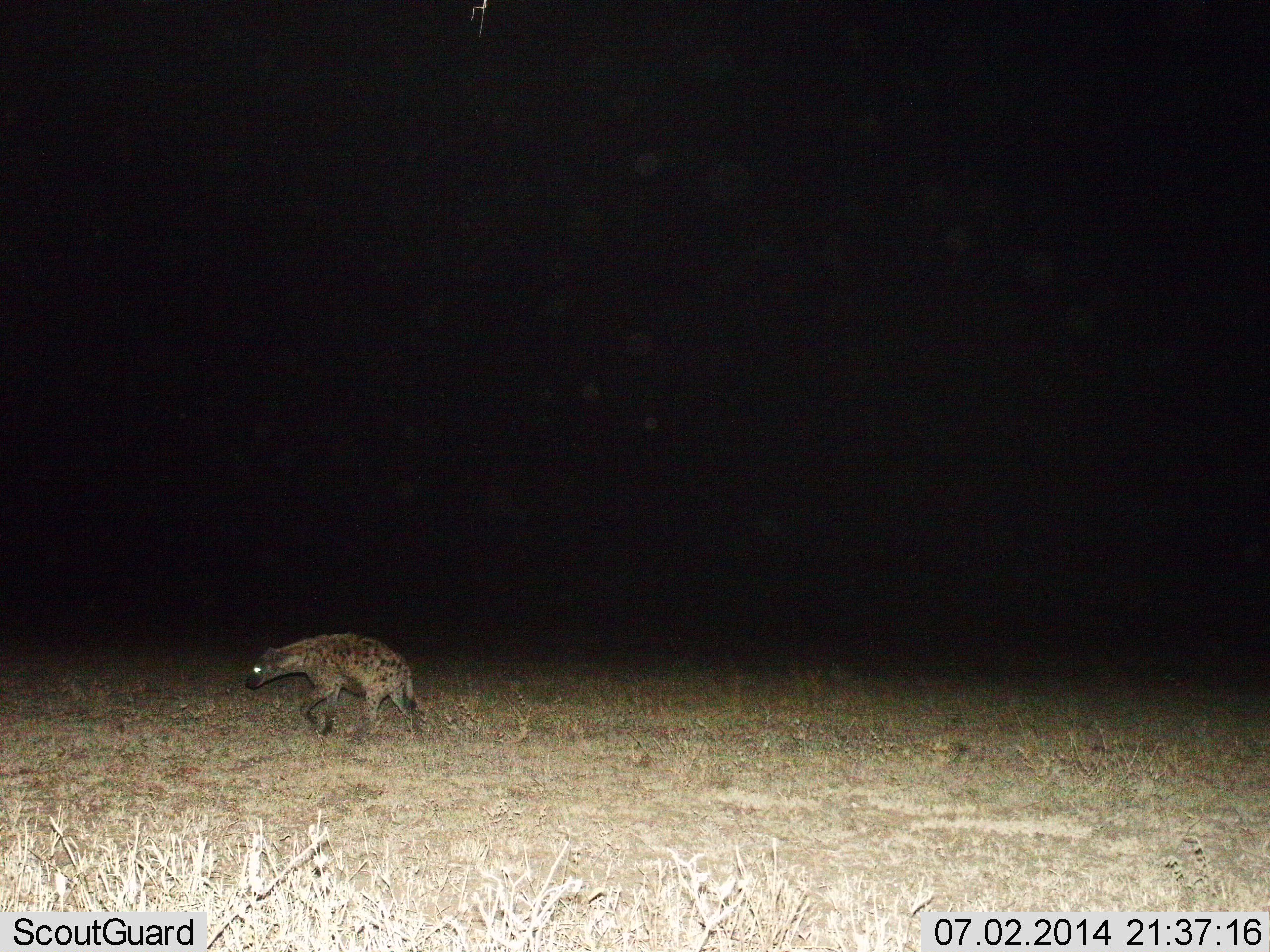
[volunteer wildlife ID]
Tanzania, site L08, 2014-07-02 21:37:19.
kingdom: Animalia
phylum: Chordata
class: Mammalia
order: Carnivora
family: Hyaenidae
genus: Crocuta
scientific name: Crocuta crocuta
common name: spotted hyena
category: hyenaspotted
Hyenaspotted (spotted hyena) (Crocuta crocuta), count 1. Behavior (volunteer vote fractions): standing 20%, resting 0%, moving 80%, interacting 0%. Young present (vote fraction): 0%. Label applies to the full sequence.